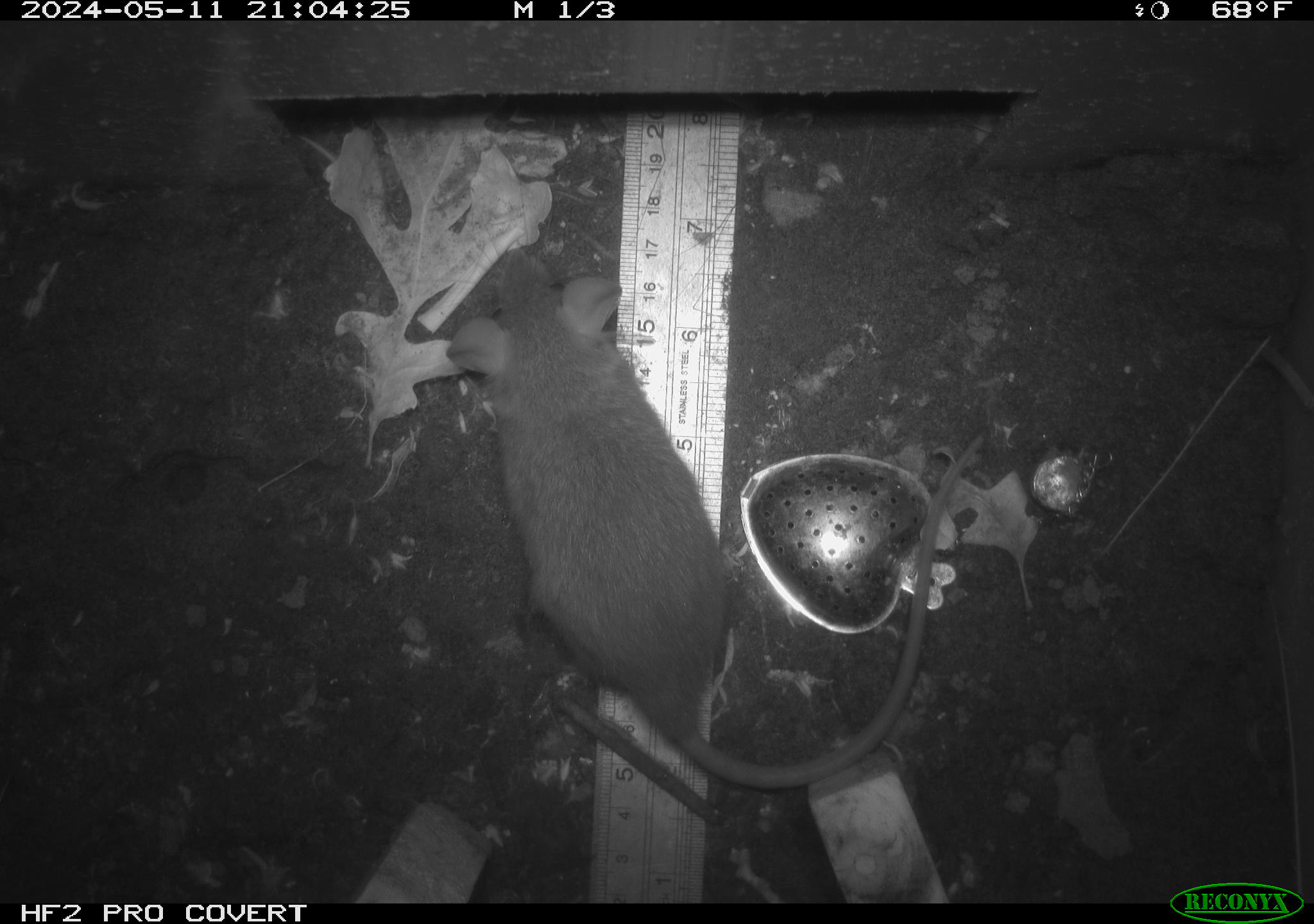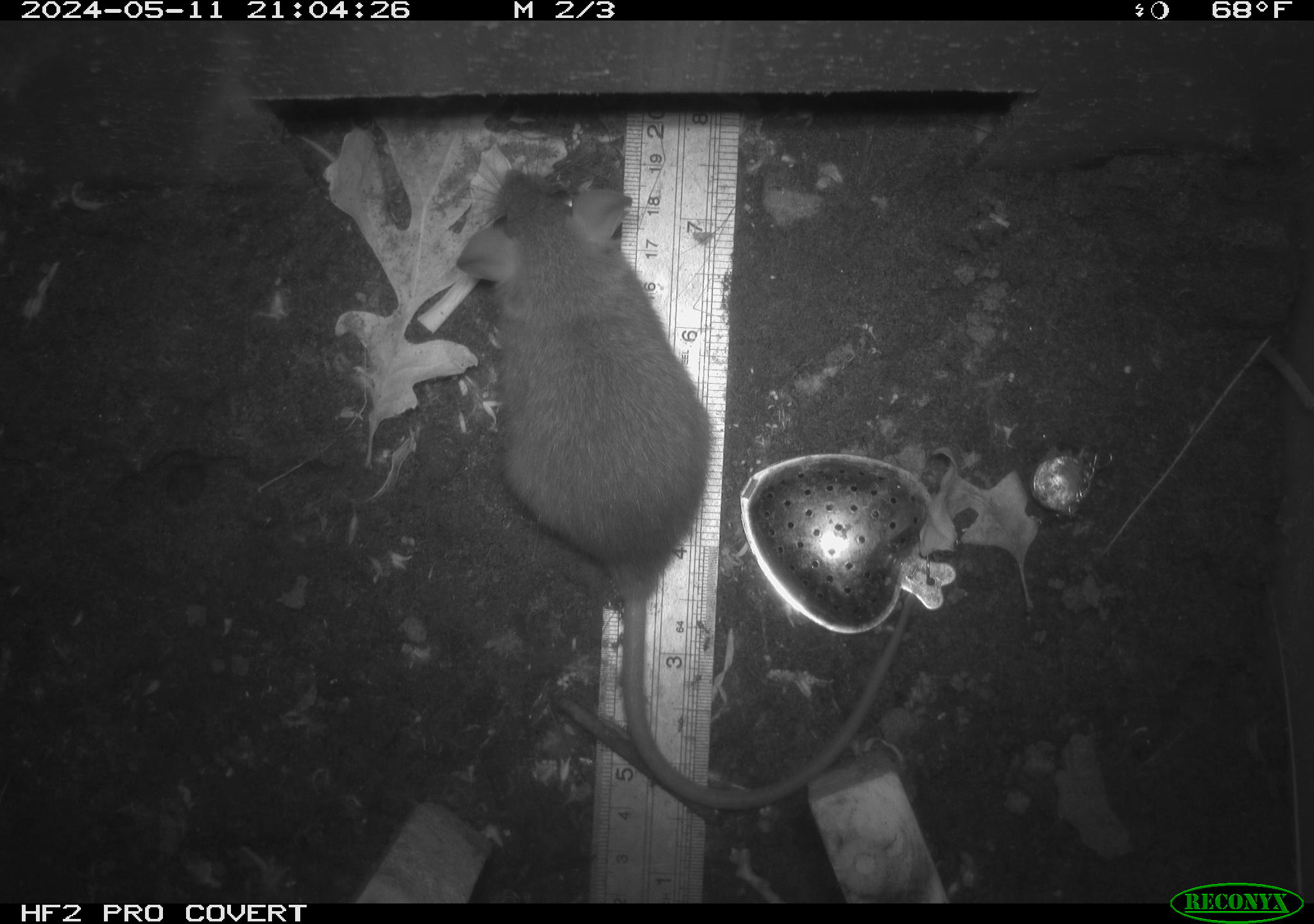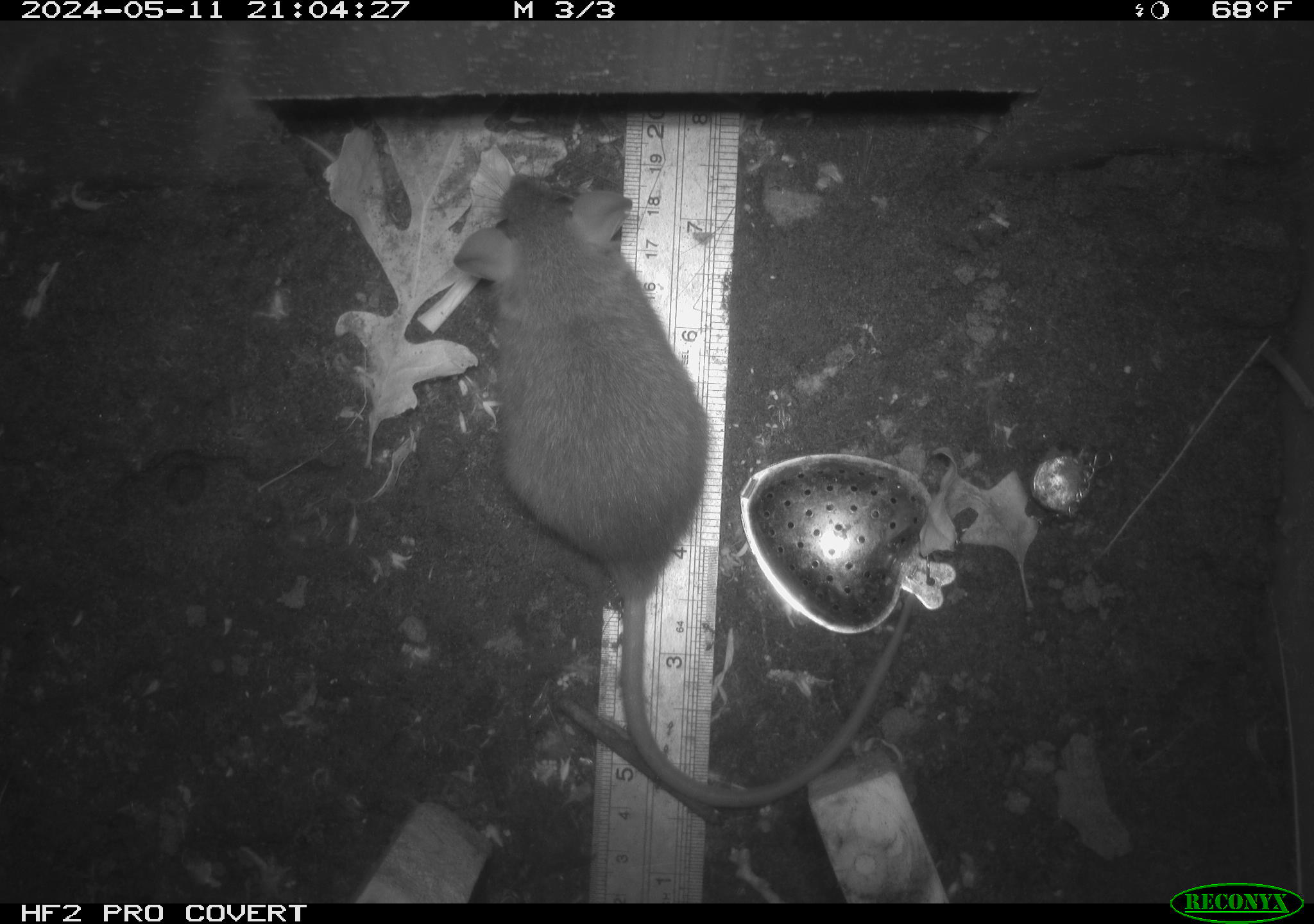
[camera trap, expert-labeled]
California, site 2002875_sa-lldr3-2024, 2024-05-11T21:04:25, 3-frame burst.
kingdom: Animalia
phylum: Chordata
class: Mammalia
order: Rodentia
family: Muridae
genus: Rattus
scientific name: Rattus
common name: rat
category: rattus species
Rattus species (rat) (Rattus).